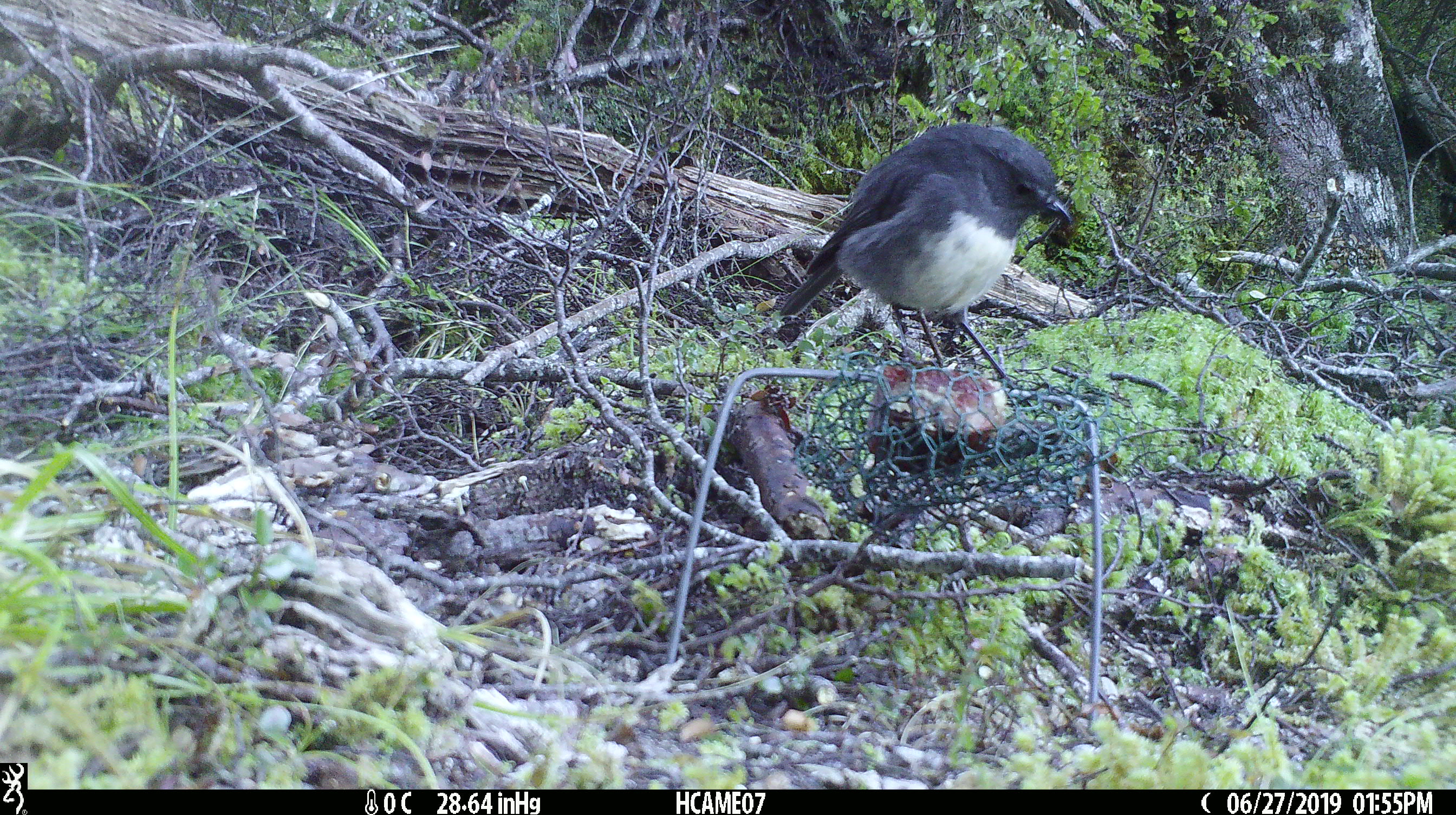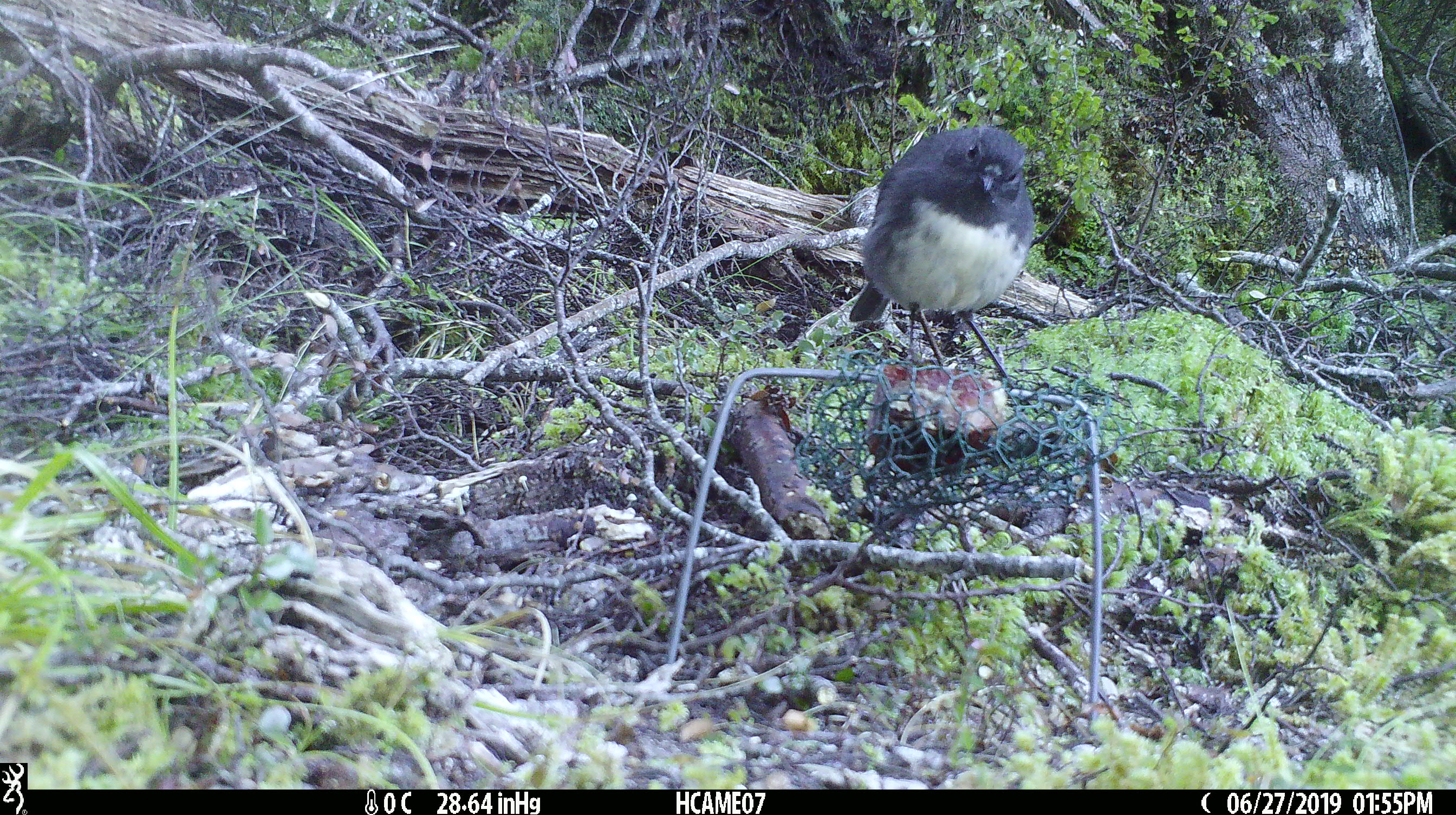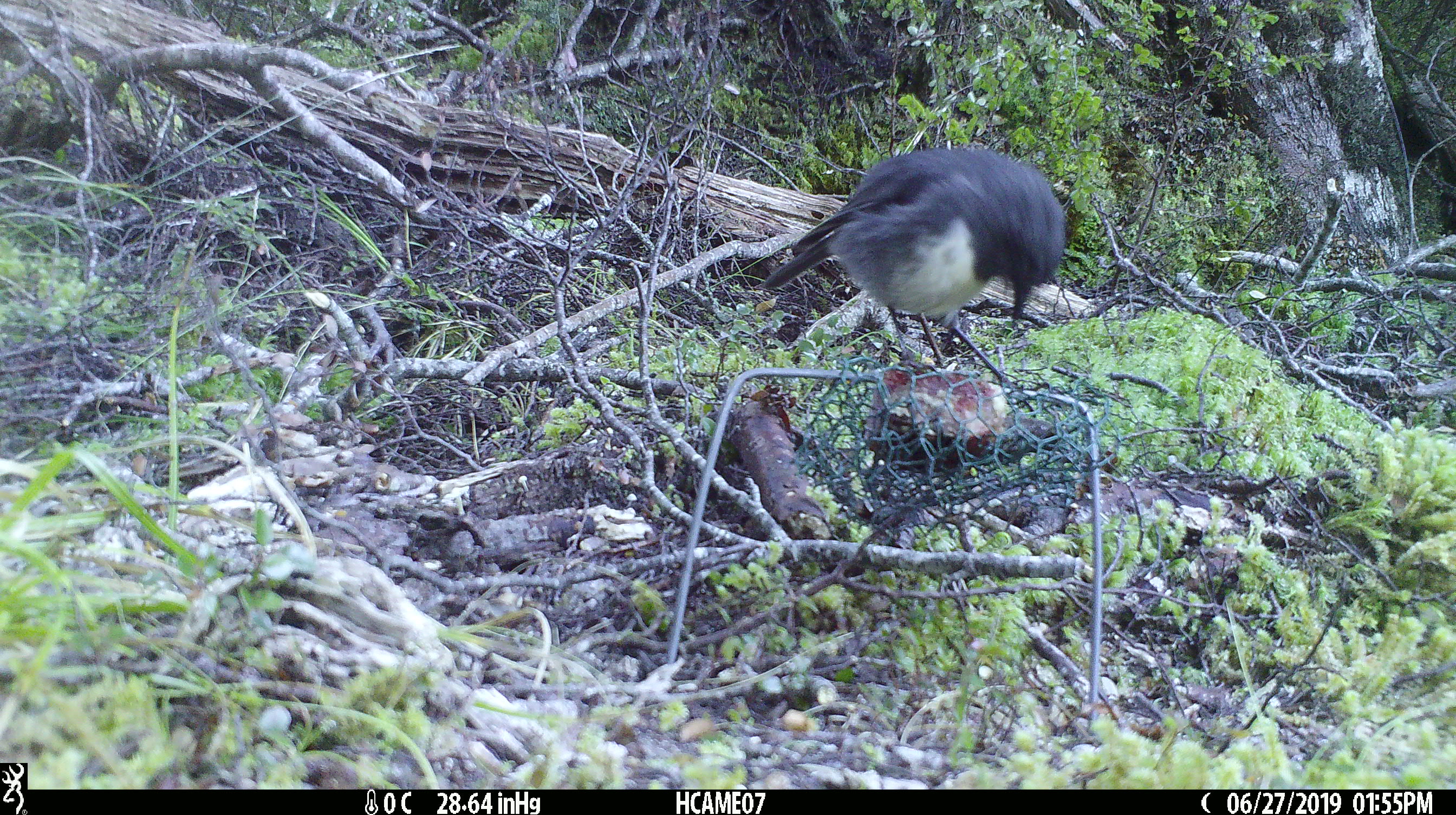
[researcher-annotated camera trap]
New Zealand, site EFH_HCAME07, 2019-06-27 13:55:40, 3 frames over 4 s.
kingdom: Animalia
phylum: Chordata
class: Aves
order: Passeriformes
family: Petroicidae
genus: Petroica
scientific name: Petroica australis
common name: new zealand robin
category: robin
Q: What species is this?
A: Robin (new zealand robin) (Petroica australis).